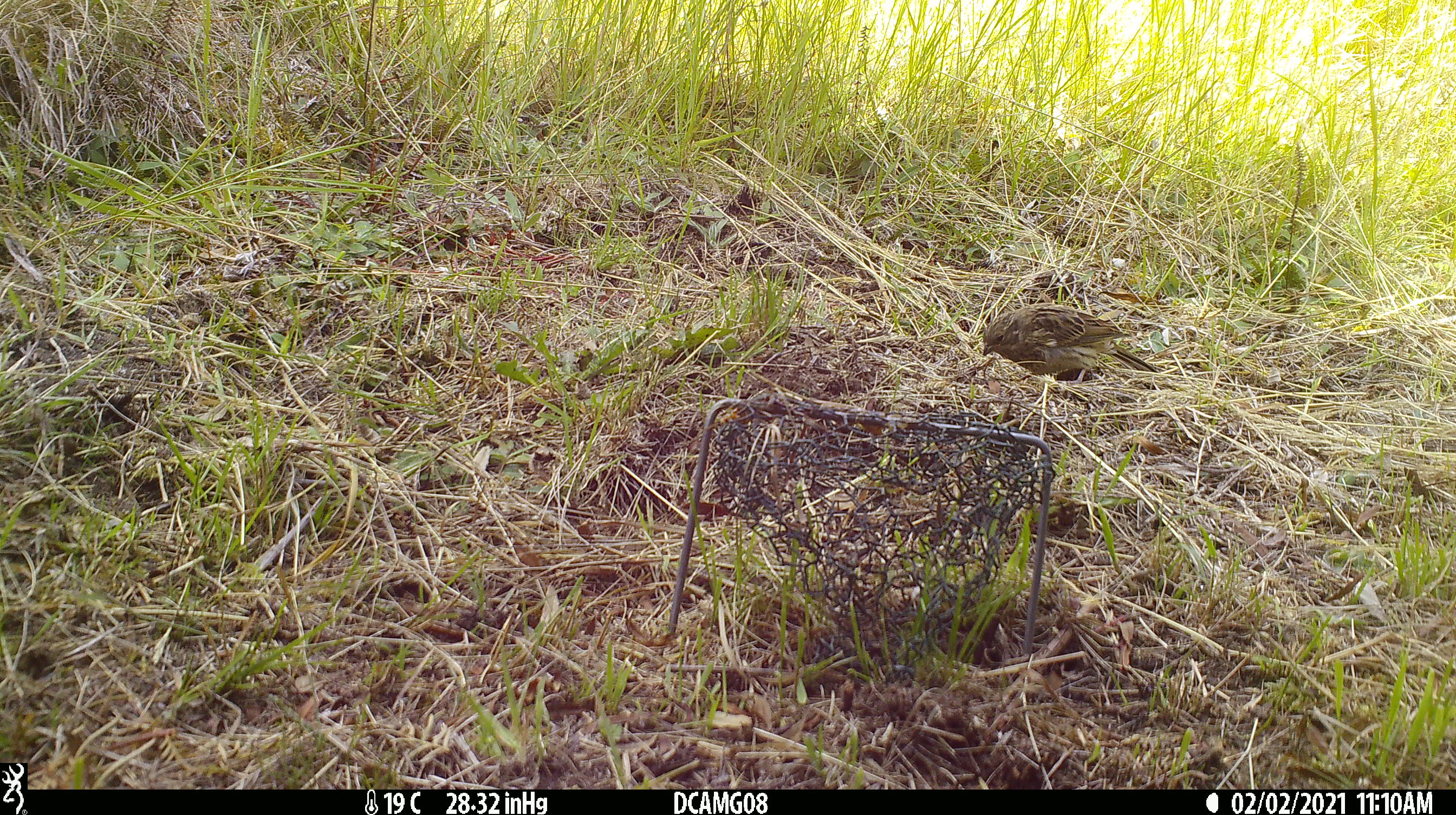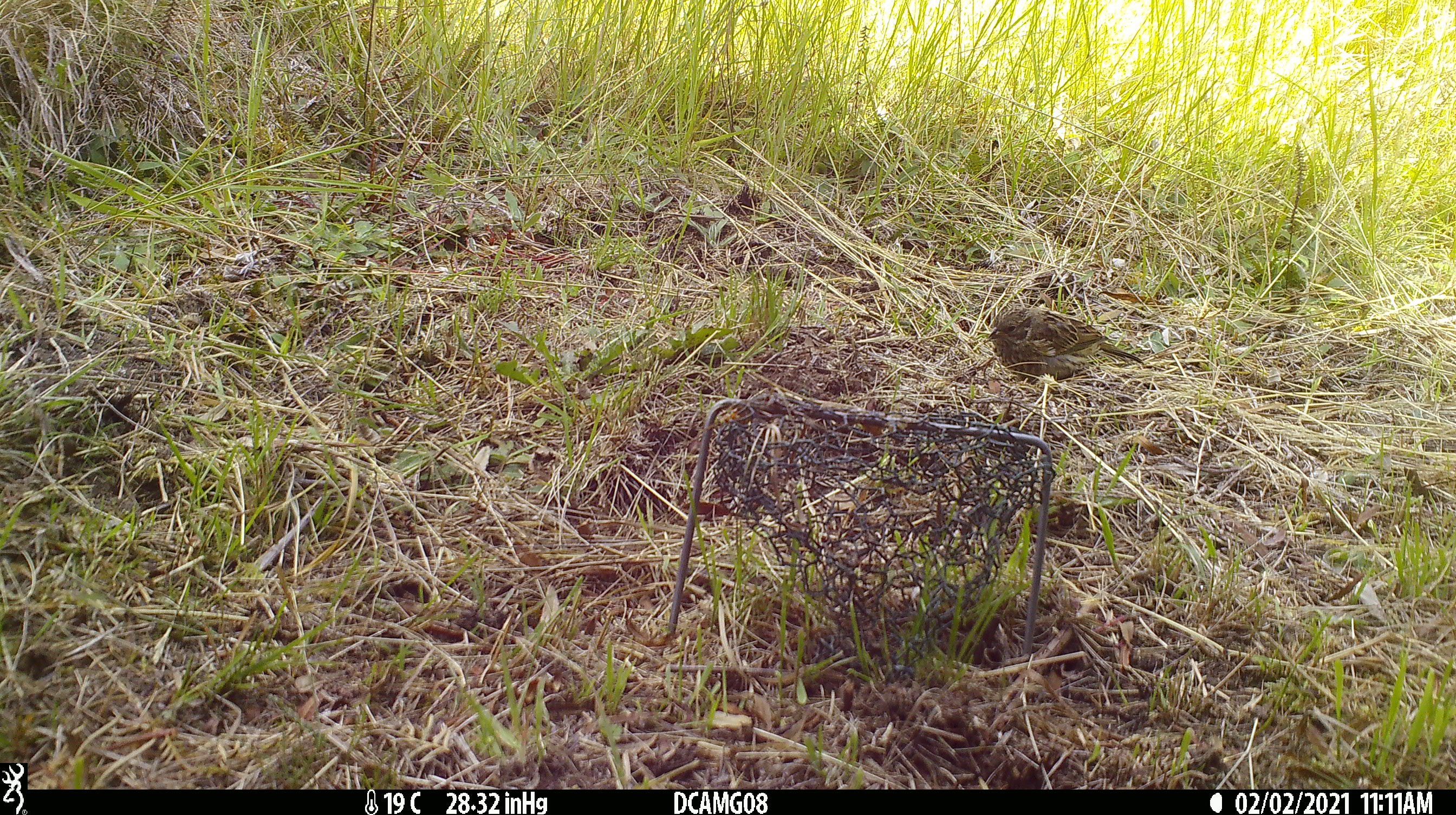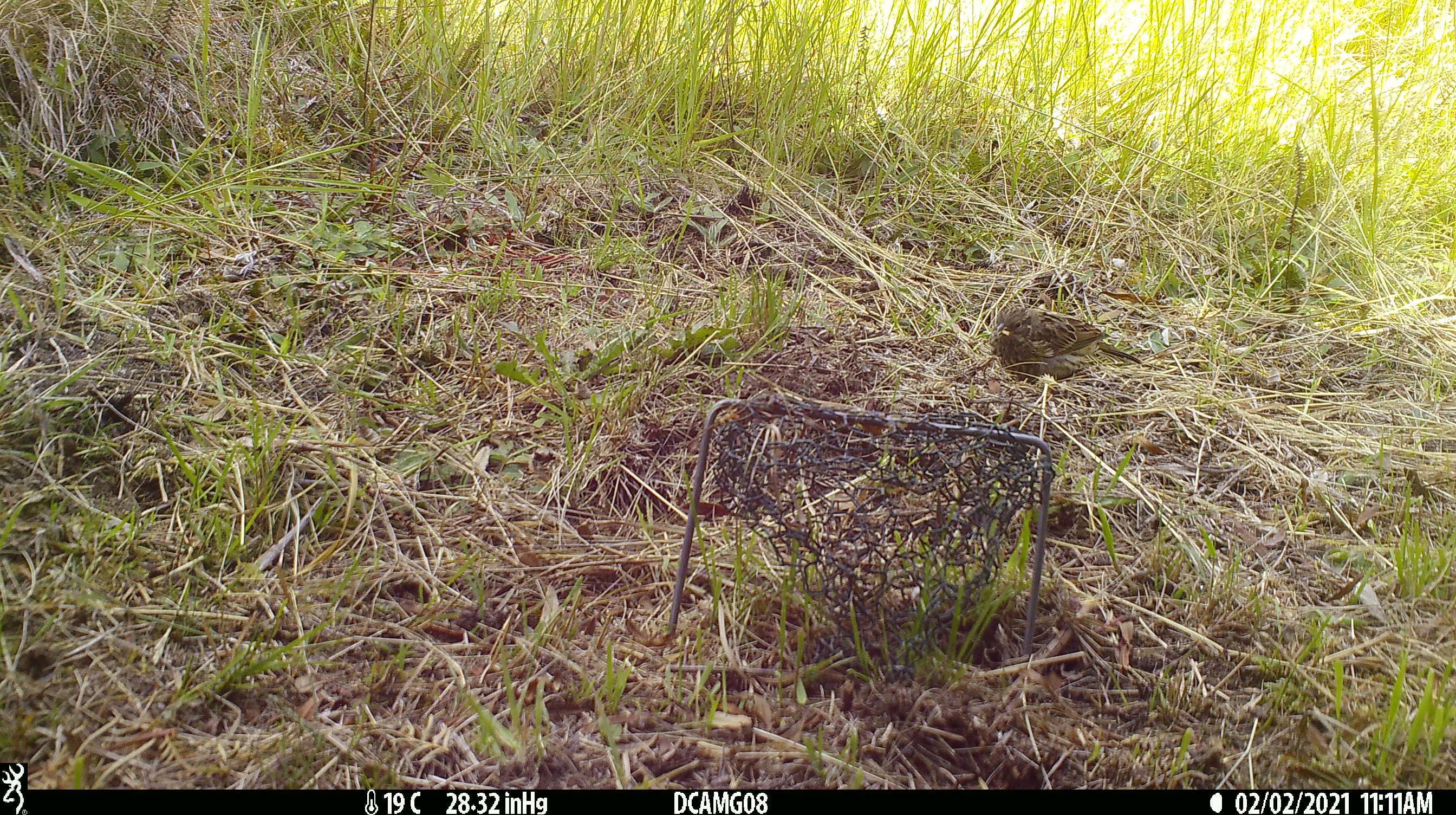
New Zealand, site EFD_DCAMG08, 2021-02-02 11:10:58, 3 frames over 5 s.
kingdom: Animalia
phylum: Chordata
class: Aves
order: Passeriformes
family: Emberizidae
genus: Emberiza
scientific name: Emberiza citrinella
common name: yellowhammer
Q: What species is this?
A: Yellowhammer (Emberiza citrinella).